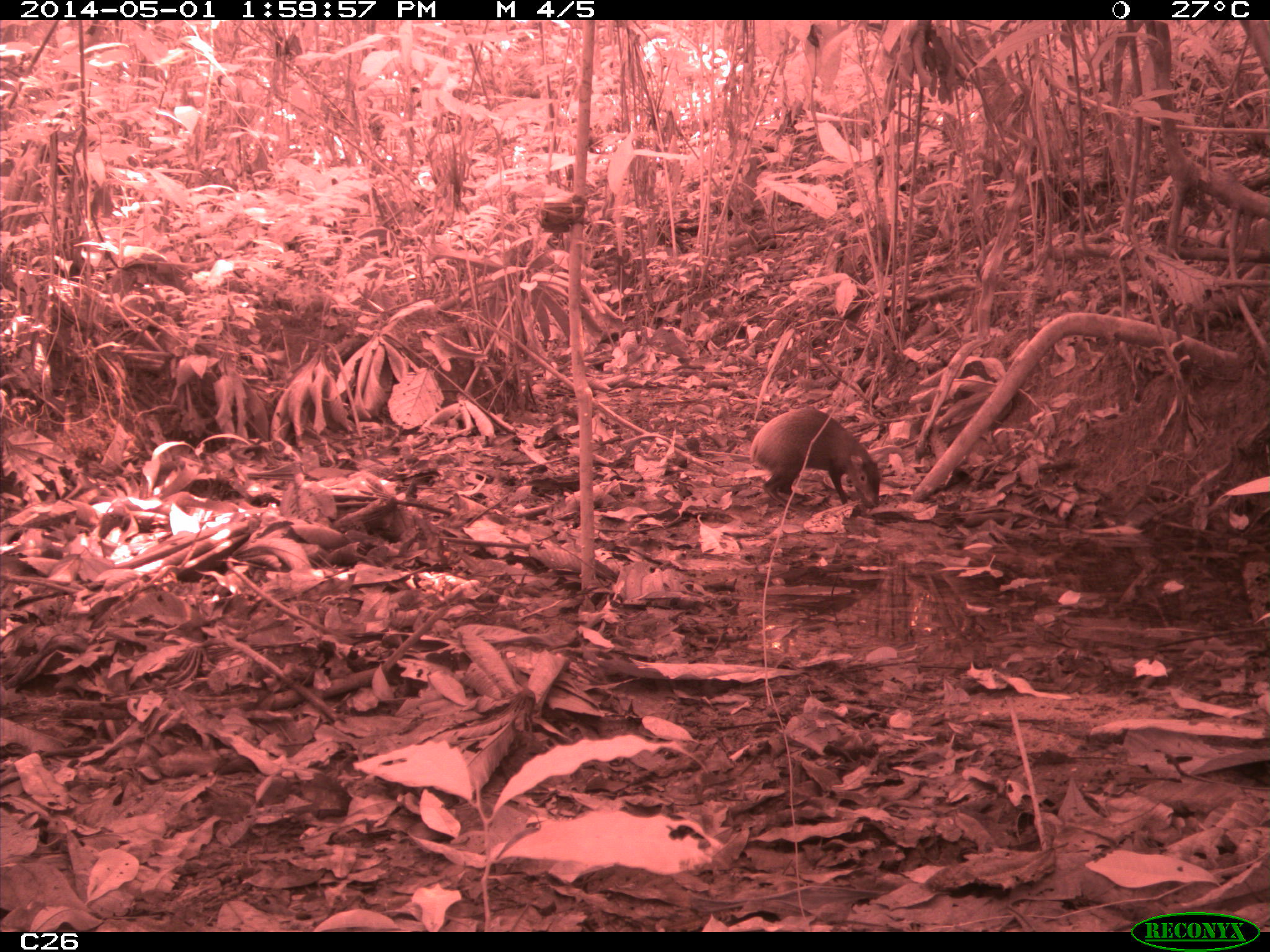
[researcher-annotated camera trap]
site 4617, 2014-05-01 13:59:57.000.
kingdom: Animalia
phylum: Chordata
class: Mammalia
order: Rodentia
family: Dasyproctidae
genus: Dasyprocta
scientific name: Dasyprocta leporina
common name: red-rumped agouti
Dasyprocta leporina (red-rumped agouti), count 1, age adult.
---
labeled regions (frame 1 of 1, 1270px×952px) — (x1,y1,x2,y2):
dasyprocta leporina: (748,407,881,508)